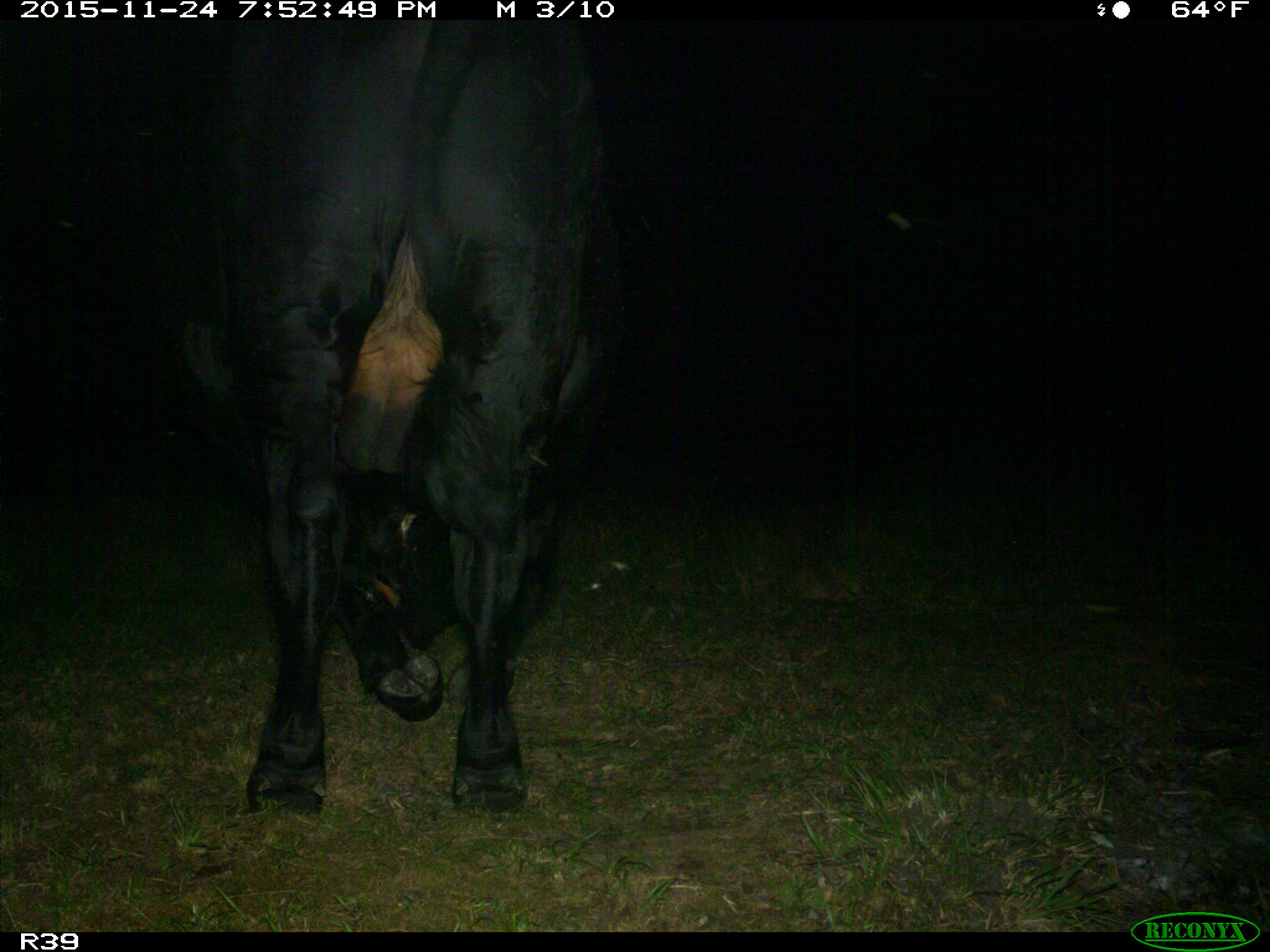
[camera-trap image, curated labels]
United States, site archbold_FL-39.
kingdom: Animalia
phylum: Chordata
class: Mammalia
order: Artiodactyla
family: Bovidae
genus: Bos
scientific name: Bos taurus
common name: domestic cow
Bos taurus (domestic cow).